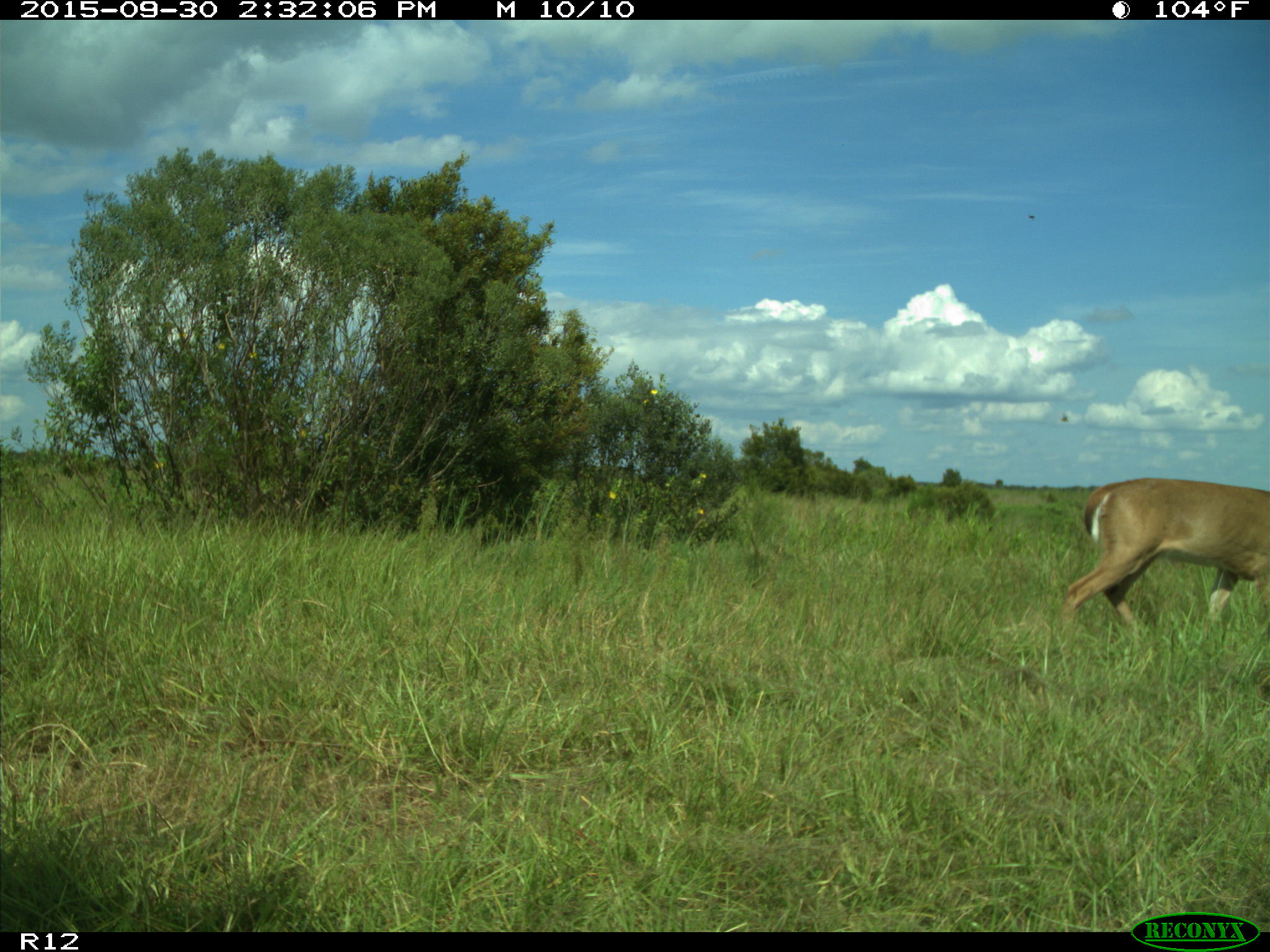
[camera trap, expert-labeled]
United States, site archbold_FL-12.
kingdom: Animalia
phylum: Chordata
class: Mammalia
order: Artiodactyla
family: Cervidae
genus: Odocoileus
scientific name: Odocoileus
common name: deer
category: unidentified deer